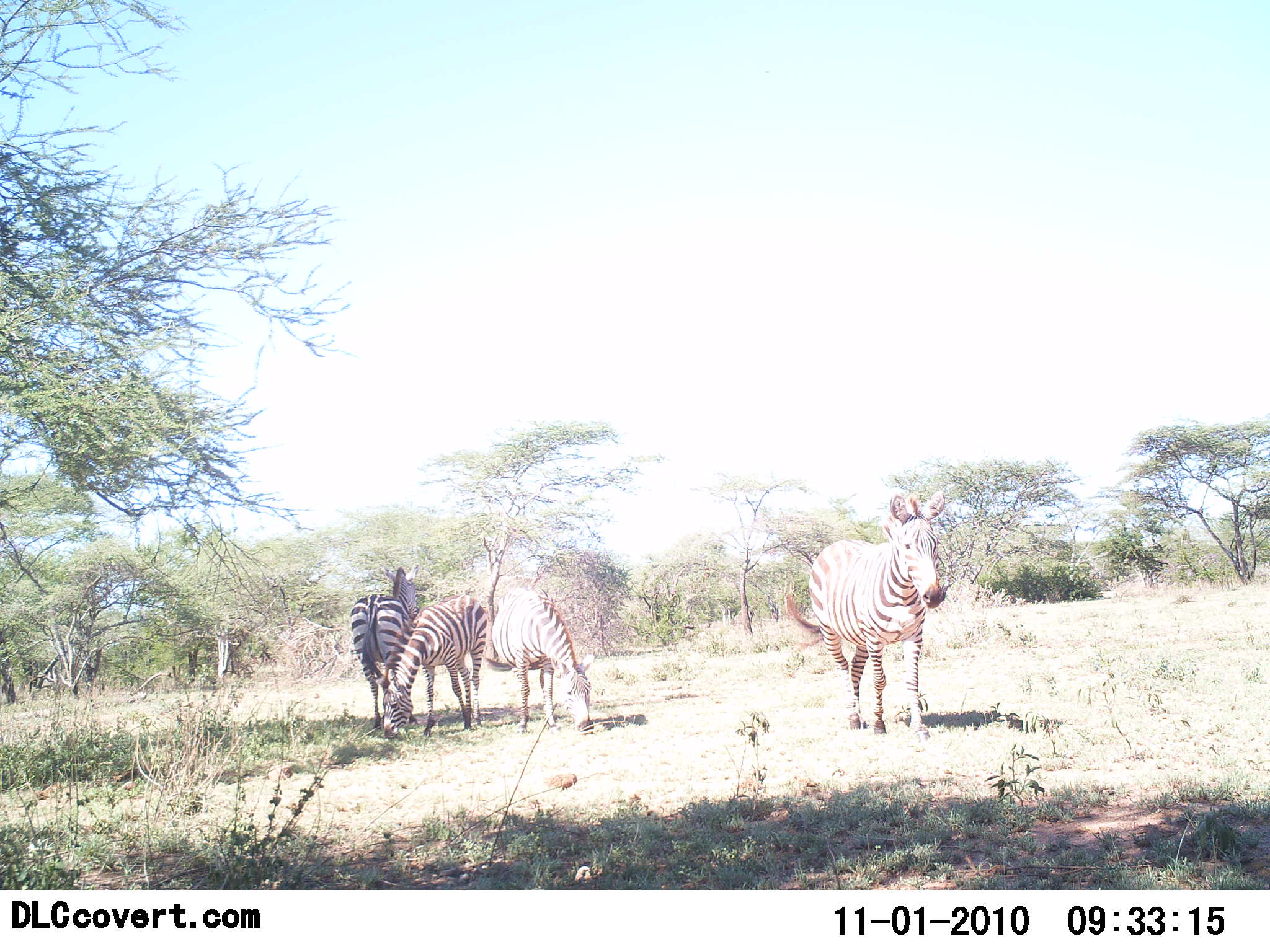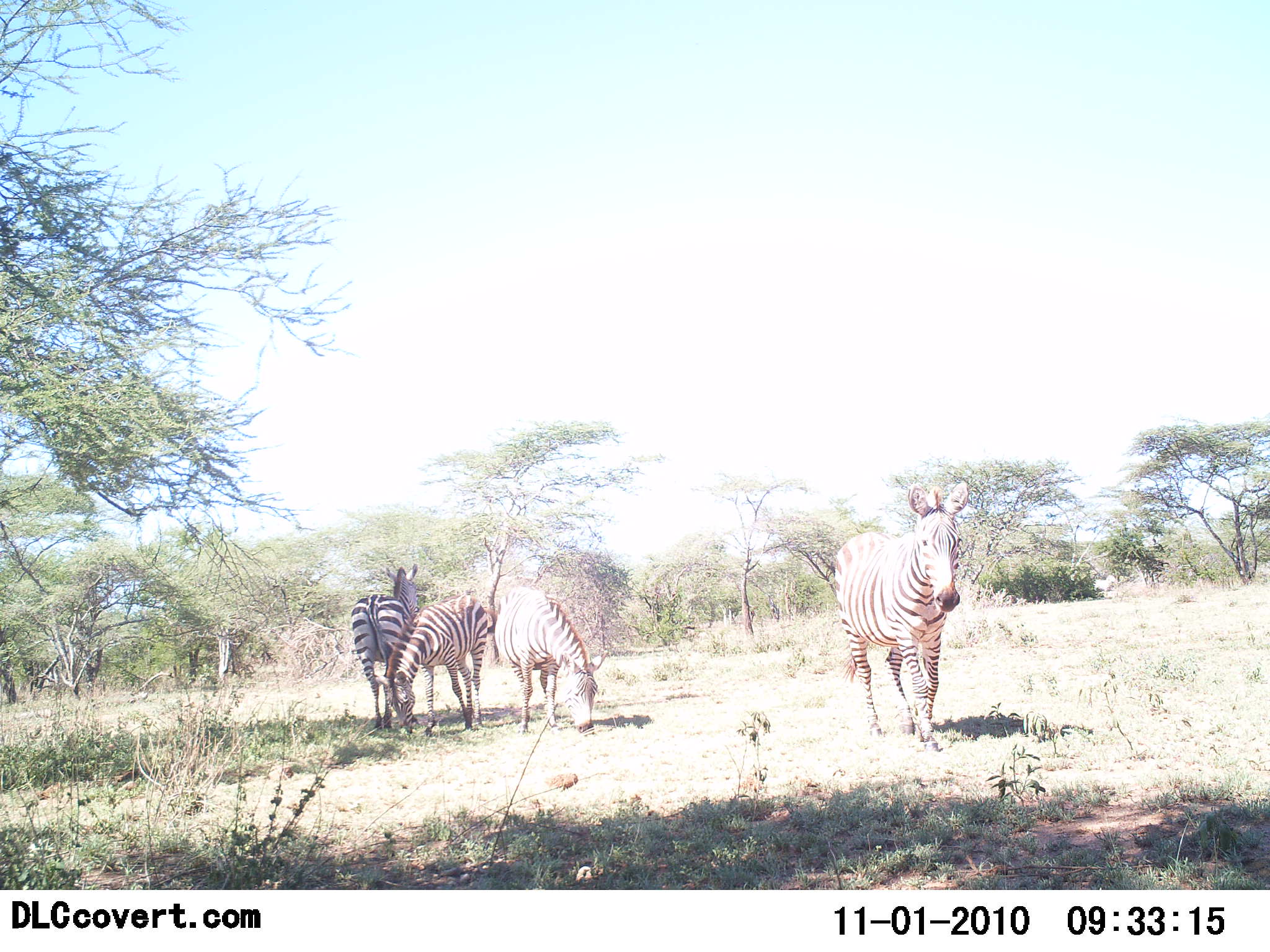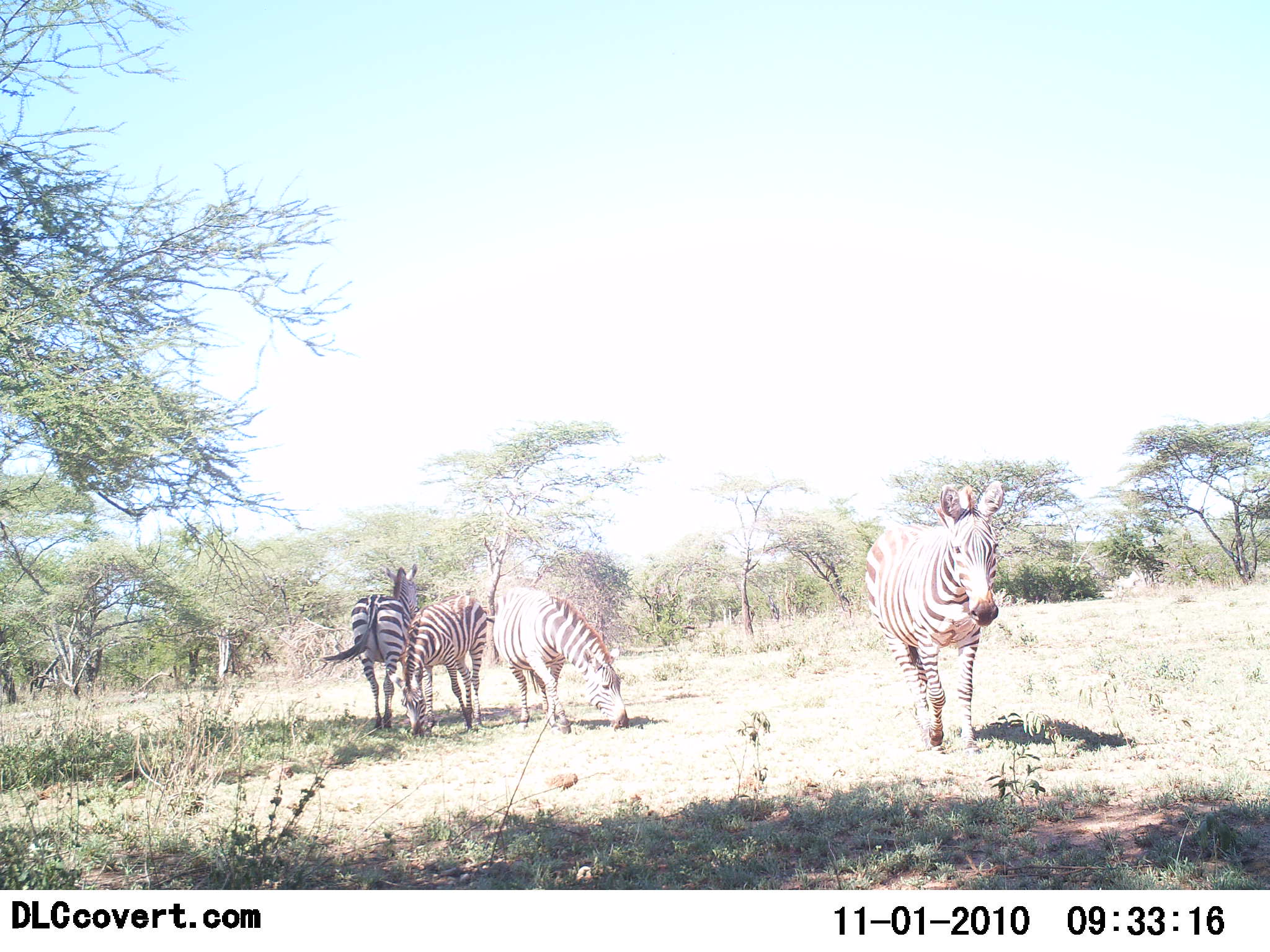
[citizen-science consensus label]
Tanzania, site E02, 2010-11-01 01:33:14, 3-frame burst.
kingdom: Animalia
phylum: Chordata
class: Mammalia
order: Perissodactyla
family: Equidae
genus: Equus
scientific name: Equus quagga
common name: plains zebra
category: zebra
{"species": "zebra (plains zebra) (Equus quagga)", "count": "4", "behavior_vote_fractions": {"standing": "69%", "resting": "12%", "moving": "75%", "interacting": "6%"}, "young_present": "0%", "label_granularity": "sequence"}